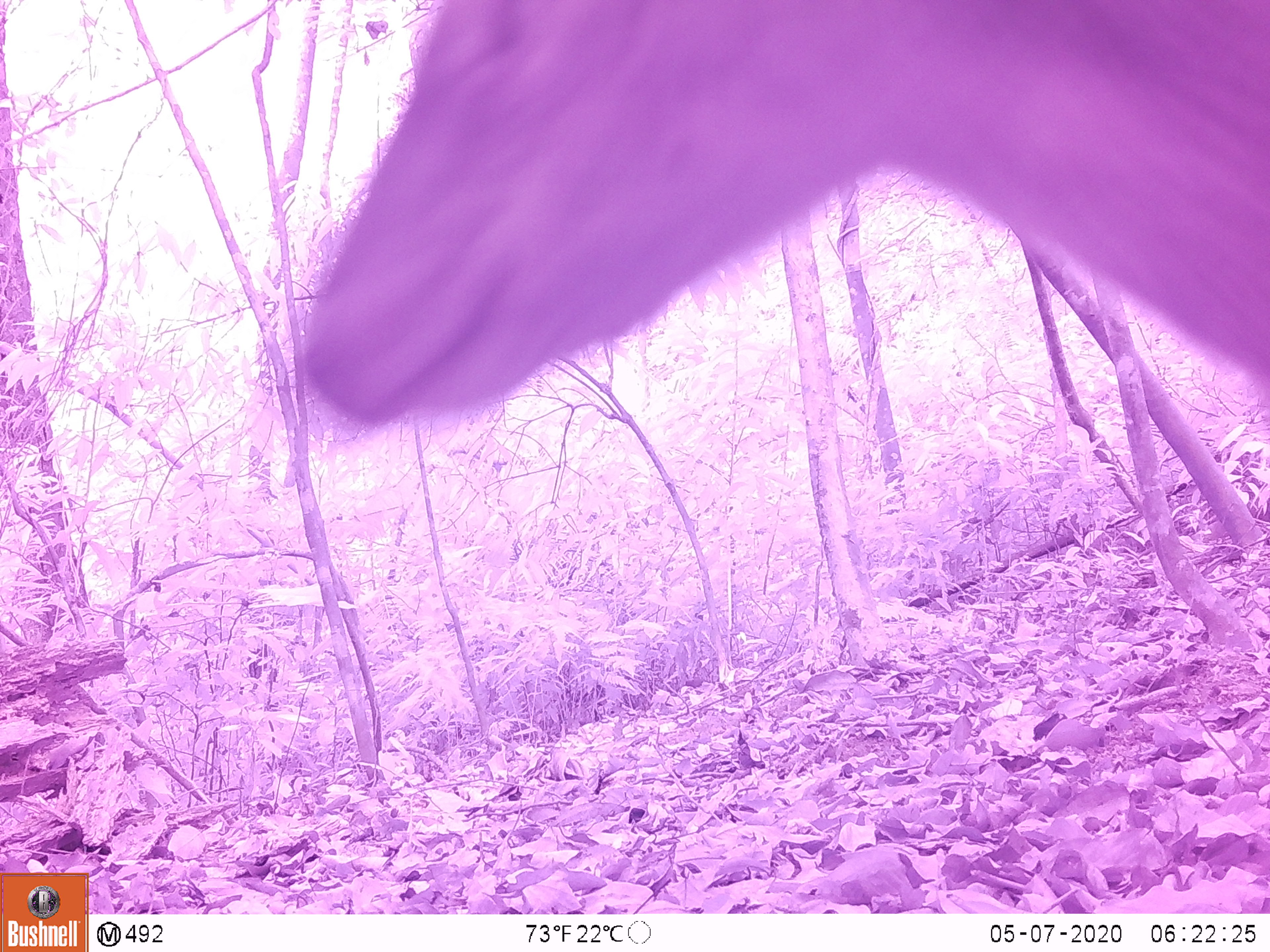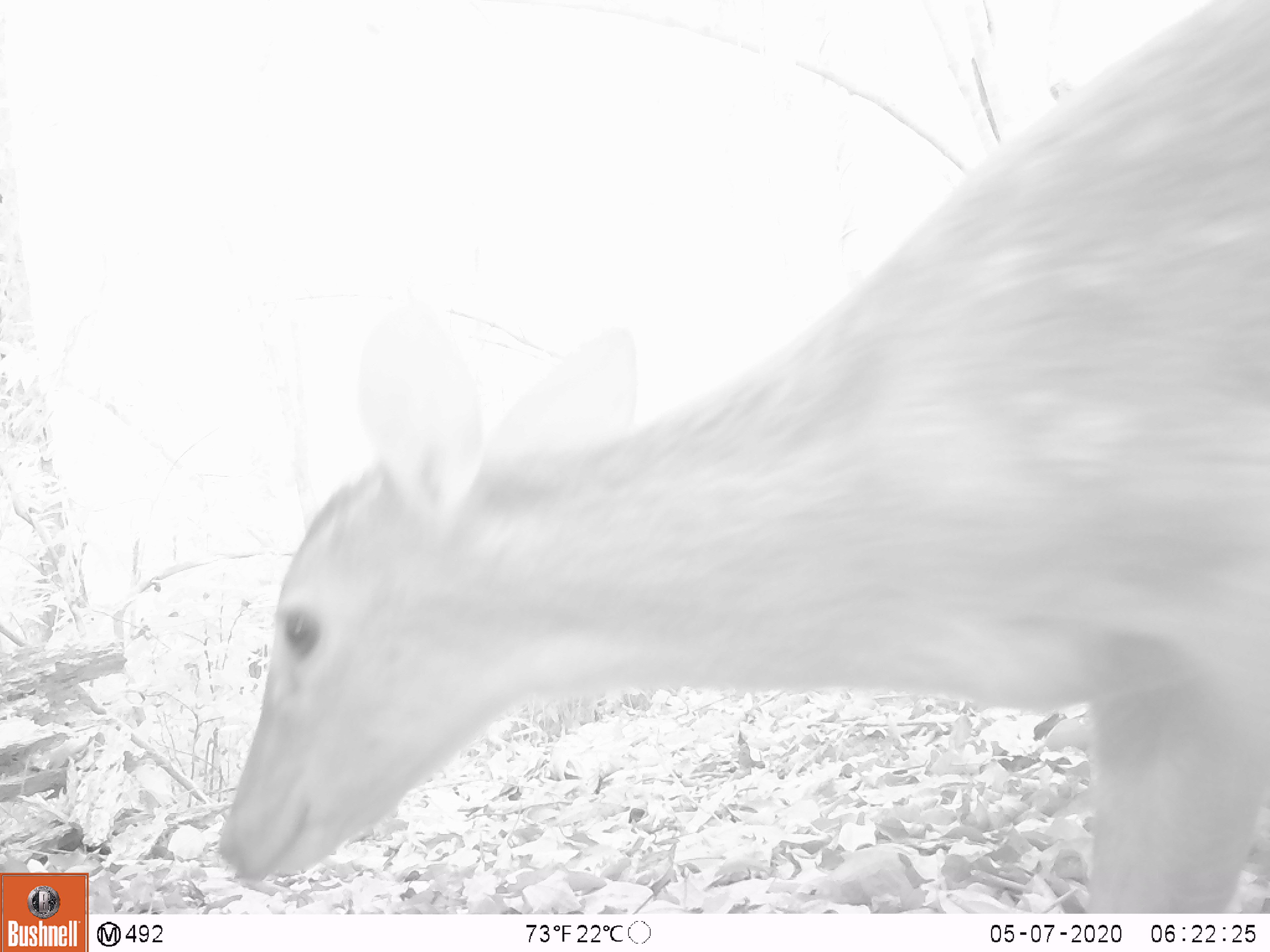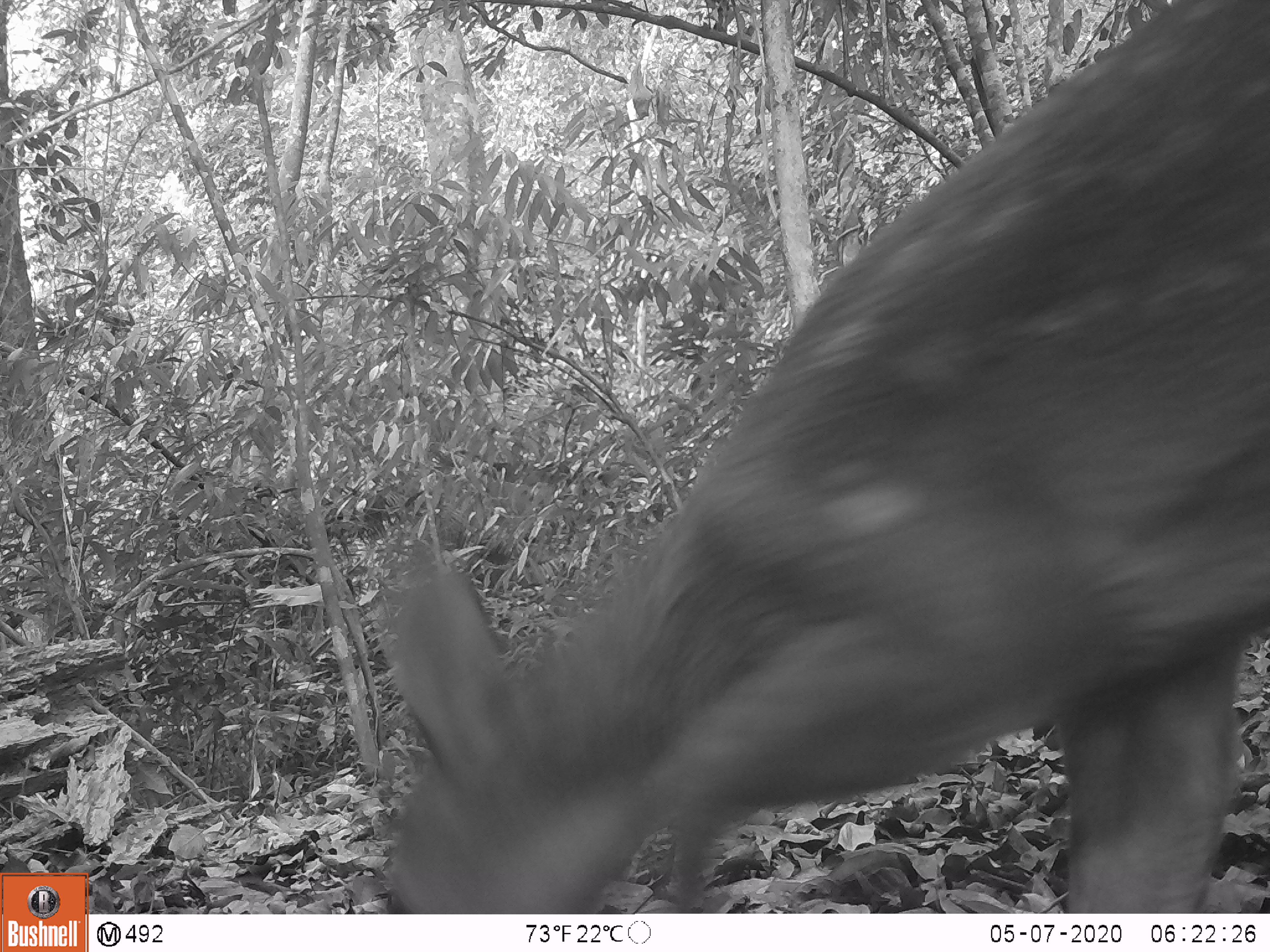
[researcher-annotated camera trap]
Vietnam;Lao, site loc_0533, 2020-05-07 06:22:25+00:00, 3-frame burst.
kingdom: Animalia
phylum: Chordata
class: Mammalia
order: Artiodactyla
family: Cervidae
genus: Muntiacus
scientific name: Muntiacus vuquangensis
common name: large-antlered muntjac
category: large antlered muntjac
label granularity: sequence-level